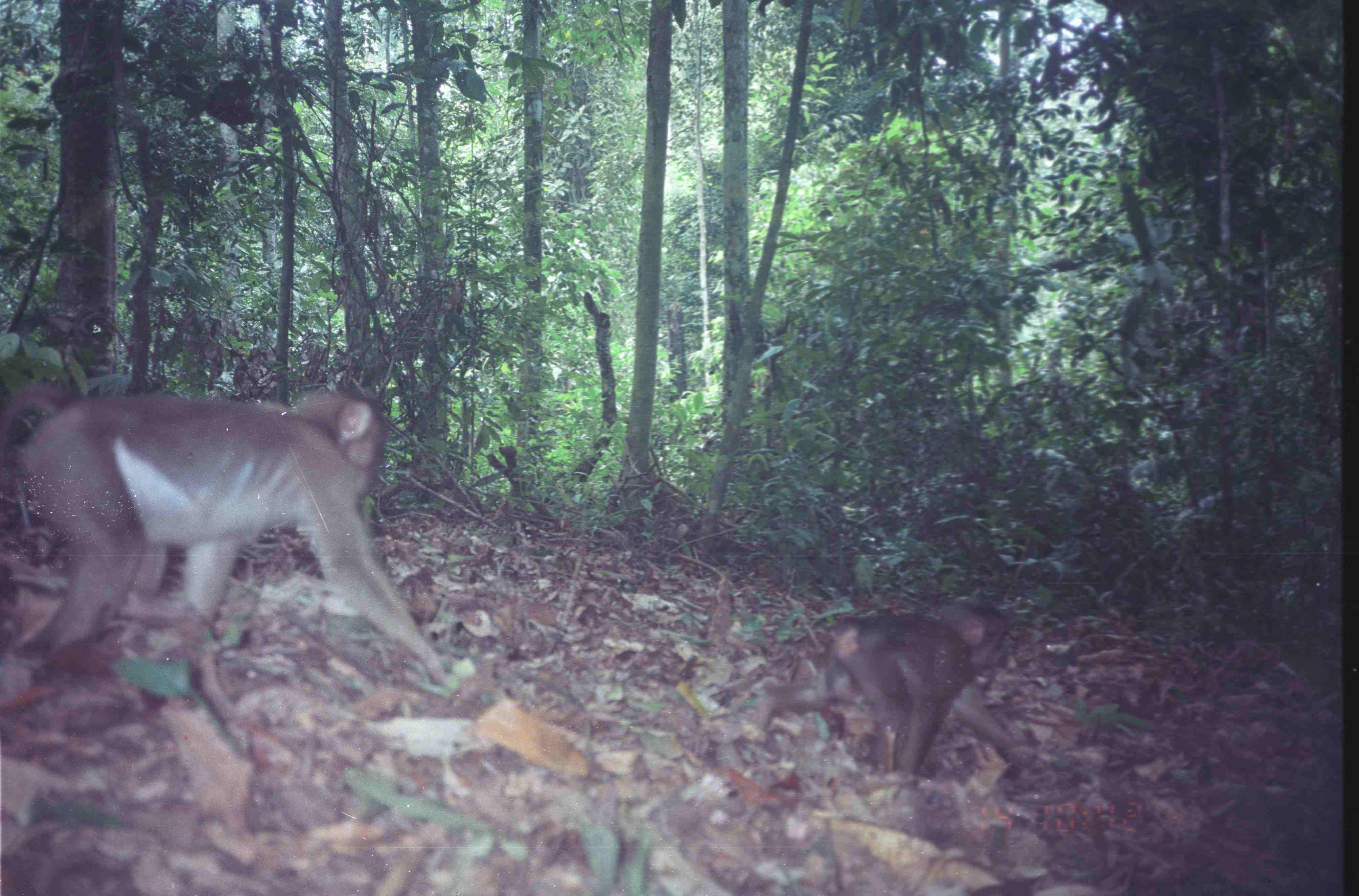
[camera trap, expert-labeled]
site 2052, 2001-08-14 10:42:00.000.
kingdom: Animalia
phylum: Chordata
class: Mammalia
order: Primates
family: Cercopithecidae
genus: Macaca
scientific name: Macaca nemestrina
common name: southern pig-tailed macaque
Macaca nemestrina (southern pig-tailed macaque), count 2.